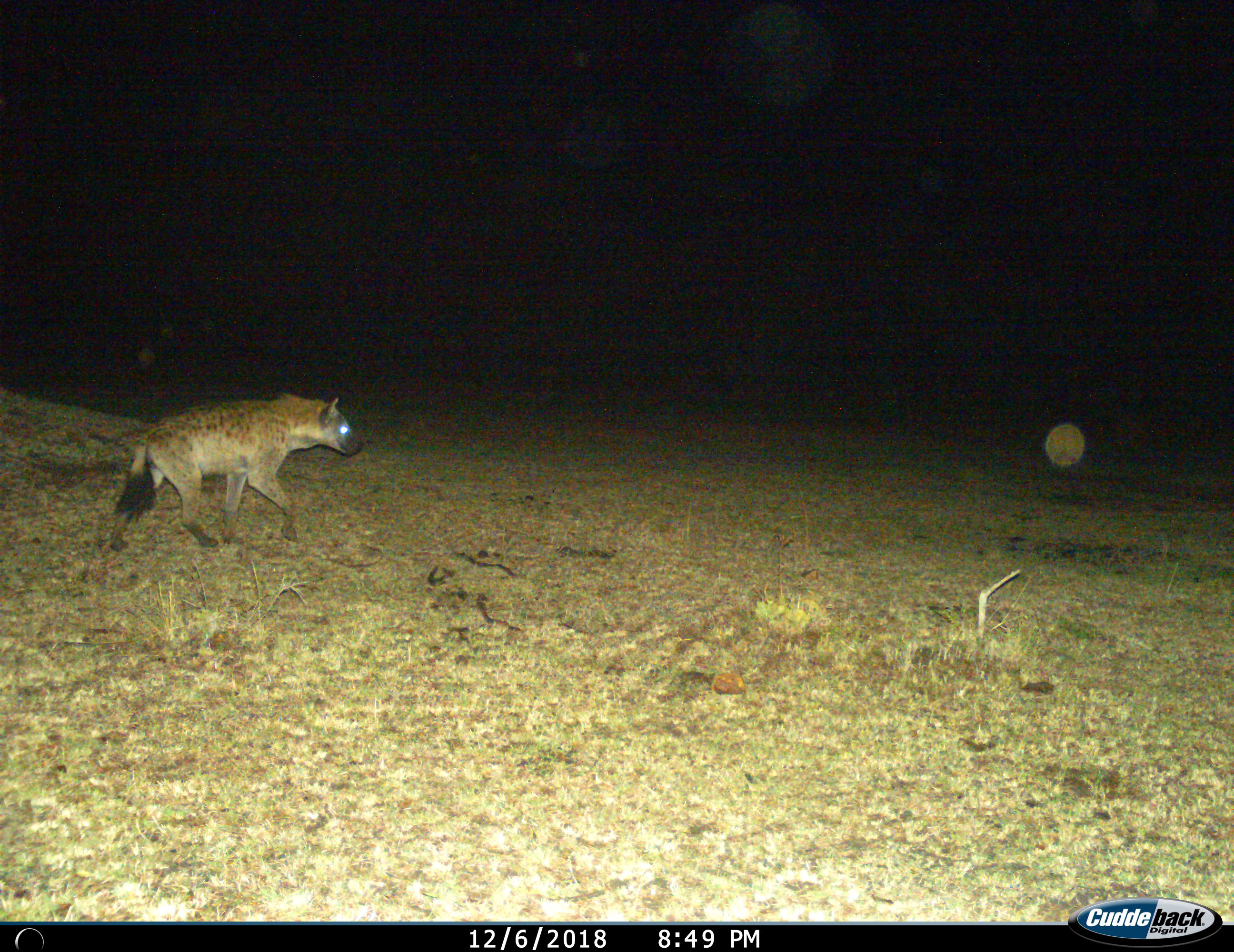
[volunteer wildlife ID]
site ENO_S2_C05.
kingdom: Animalia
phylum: Chordata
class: Mammalia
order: Carnivora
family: Hyaenidae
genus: Crocuta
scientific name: Crocuta crocuta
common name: spotted hyena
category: hyenaspotted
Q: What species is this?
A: Hyenaspotted (spotted hyena) (Crocuta crocuta).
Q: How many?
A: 1.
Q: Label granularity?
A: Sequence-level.